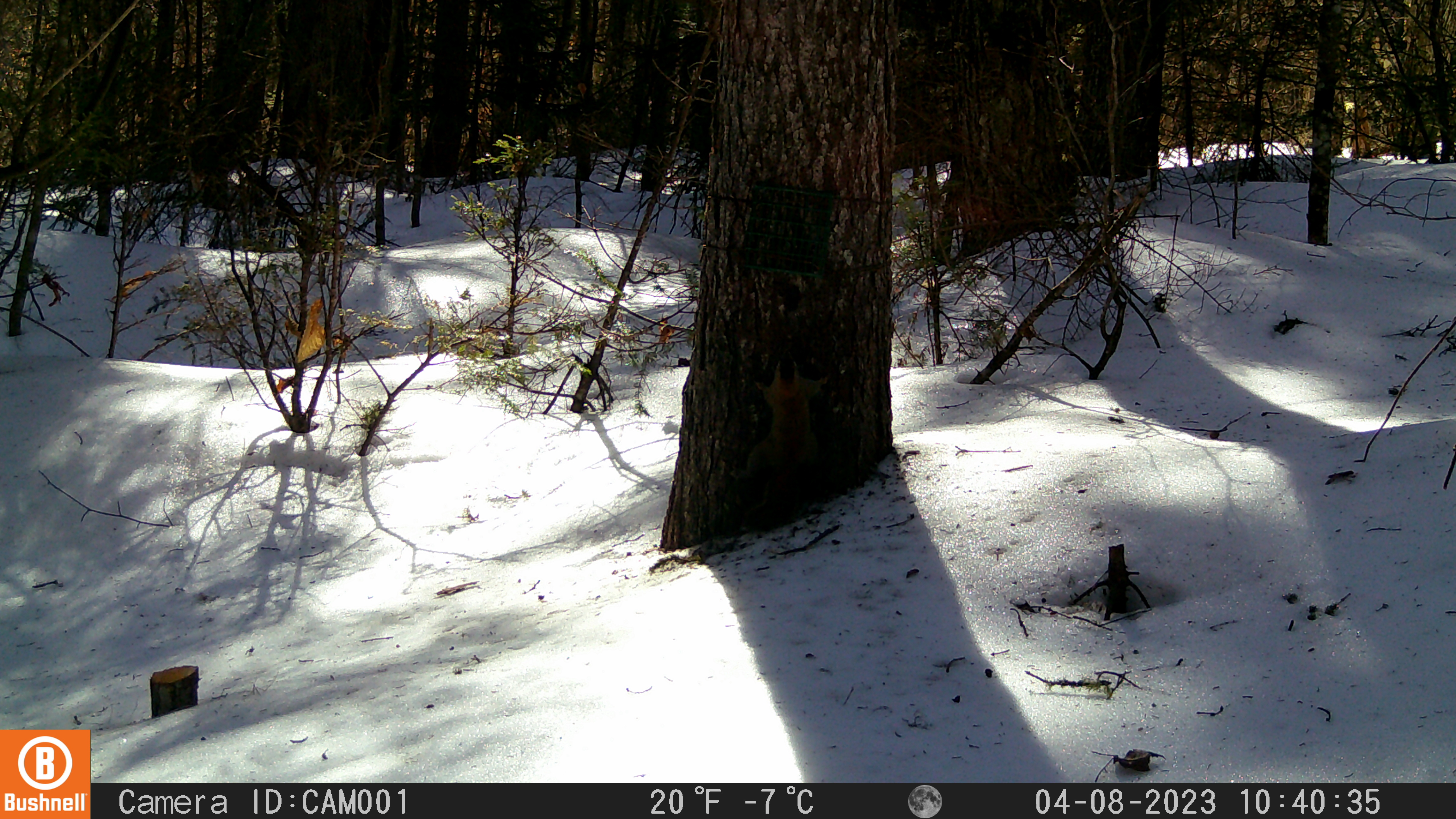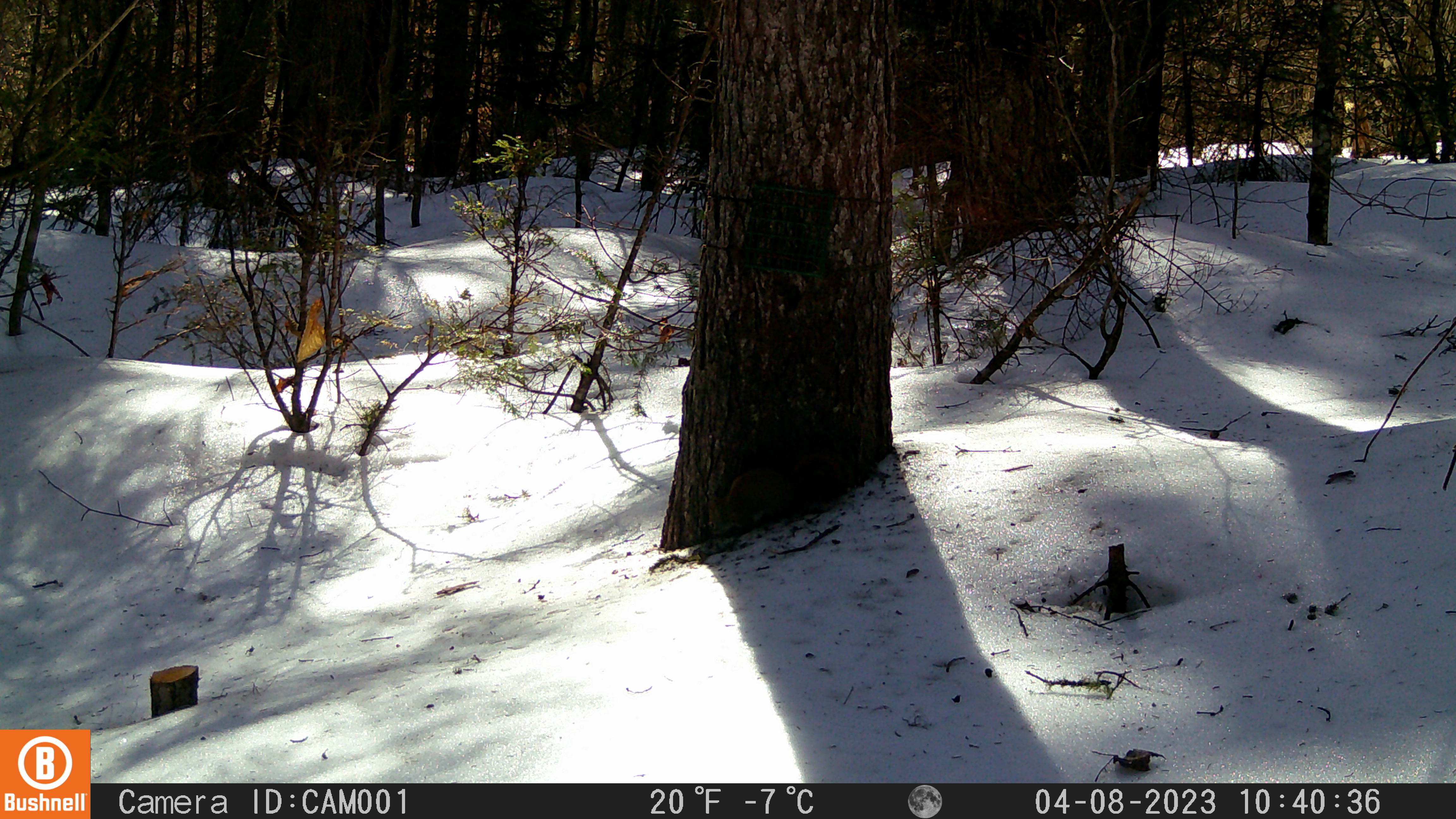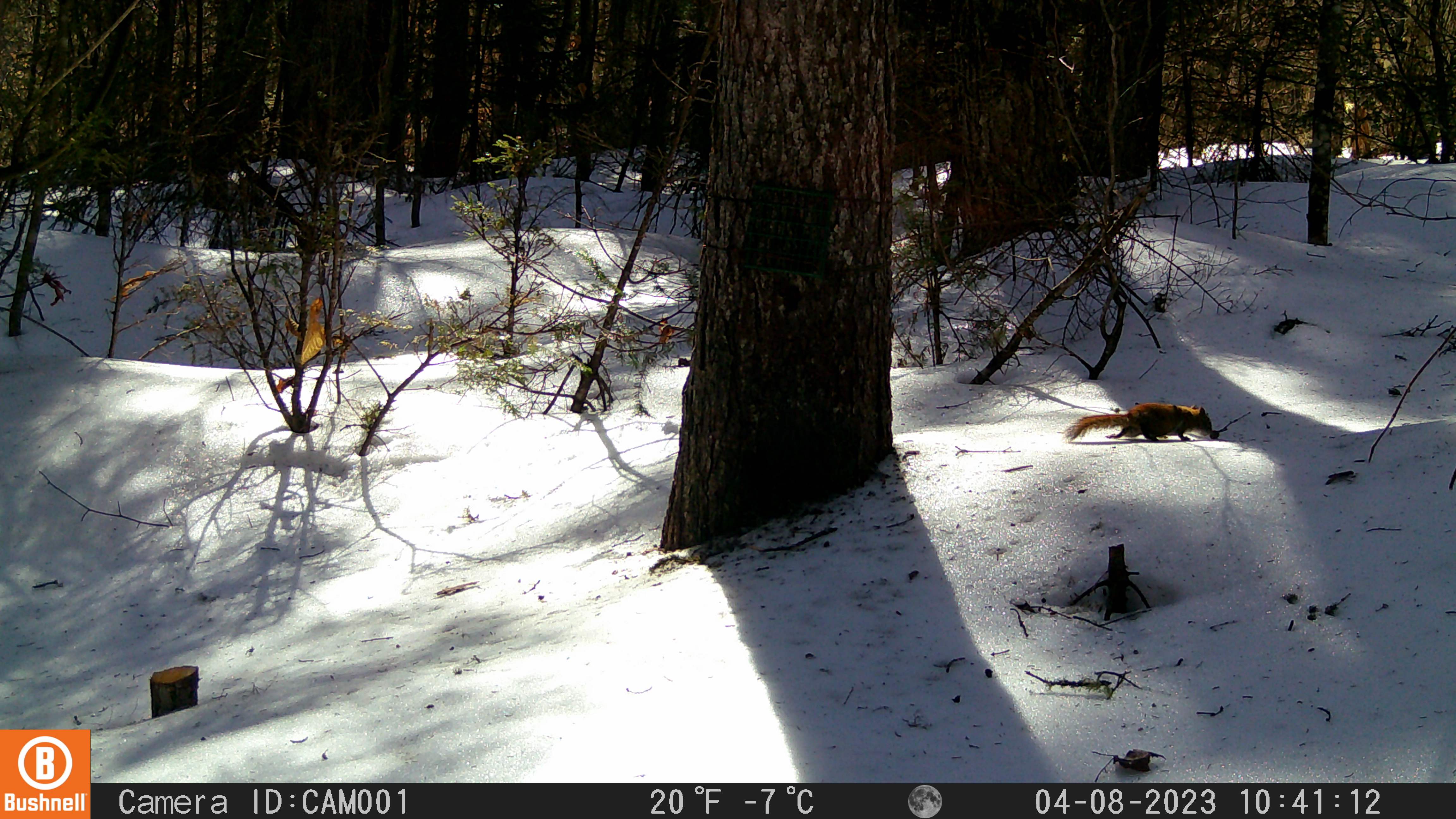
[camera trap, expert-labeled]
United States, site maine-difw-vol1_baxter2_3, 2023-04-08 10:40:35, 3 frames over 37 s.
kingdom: Animalia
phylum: Chordata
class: Mammalia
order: Rodentia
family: Sciuridae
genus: Tamiasciurus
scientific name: Tamiasciurus hudsonicus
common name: red squirrel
Red squirrel (Tamiasciurus hudsonicus).